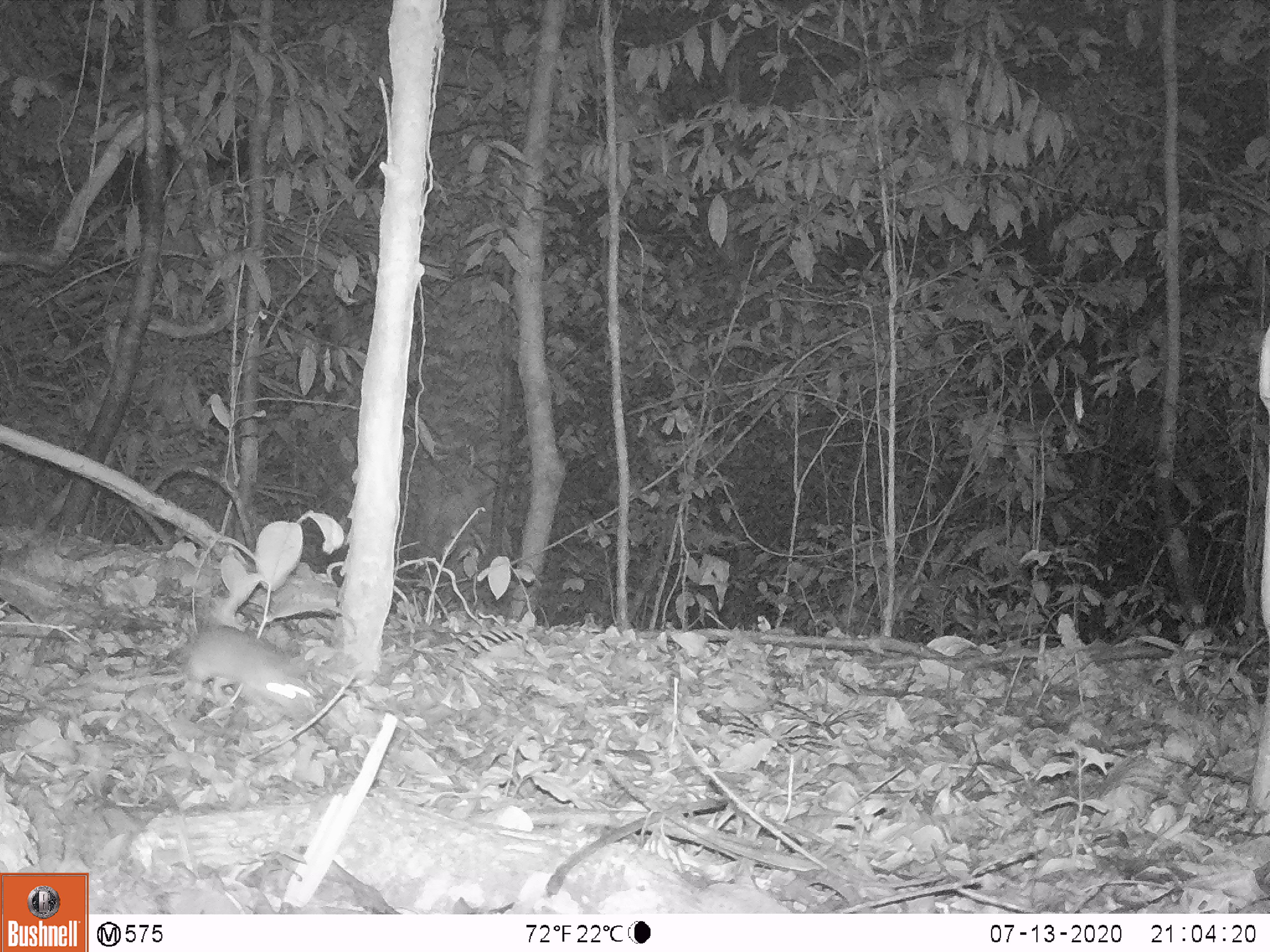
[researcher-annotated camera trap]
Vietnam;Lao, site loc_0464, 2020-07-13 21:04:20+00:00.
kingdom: Animalia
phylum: Chordata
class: Mammalia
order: Rodentia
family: Muridae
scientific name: Muridae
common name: old-world mice and rats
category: unidentified murid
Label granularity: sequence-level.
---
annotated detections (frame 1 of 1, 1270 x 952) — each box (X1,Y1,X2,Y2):
unidentified murid: (182,623,314,723)